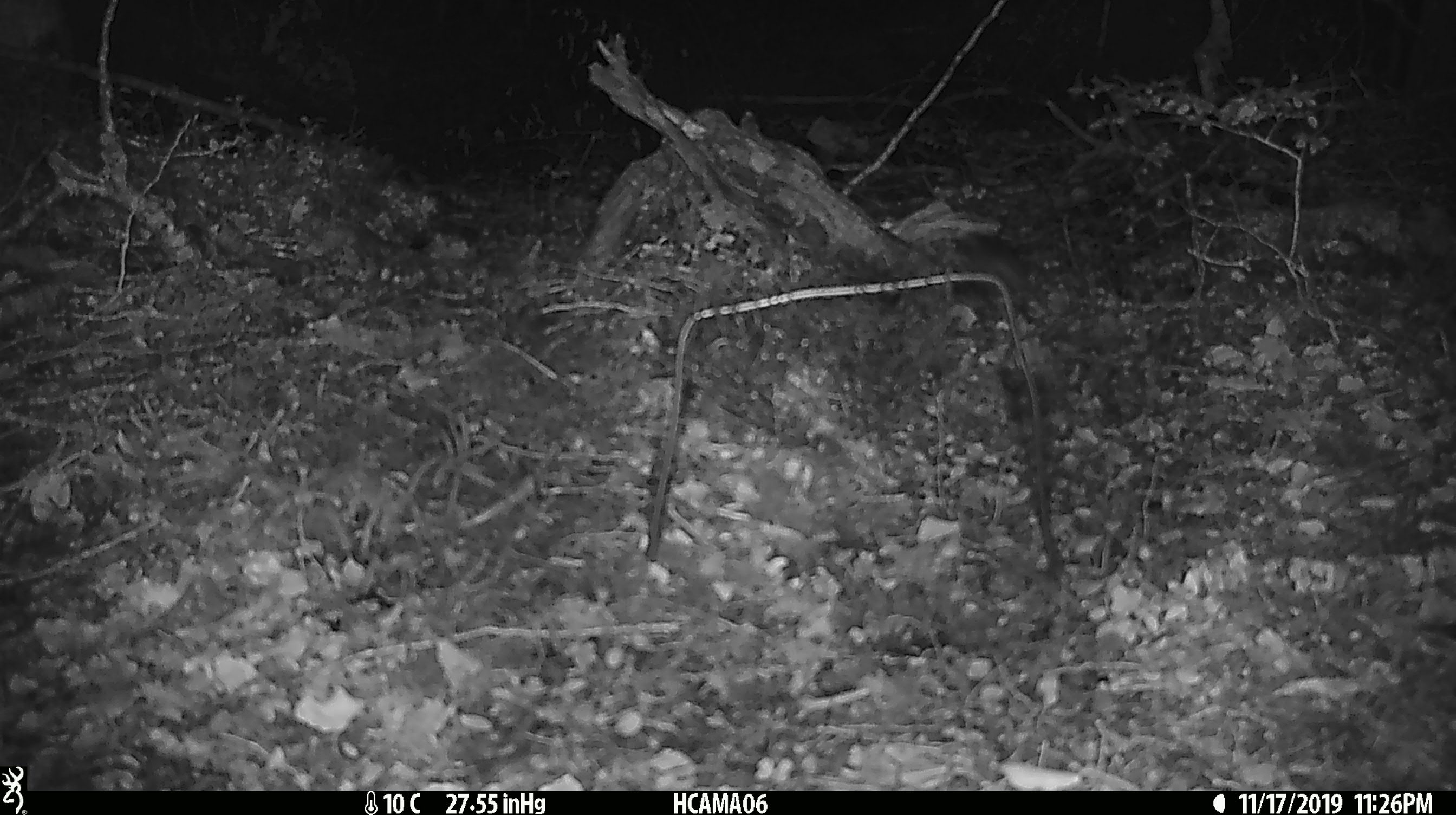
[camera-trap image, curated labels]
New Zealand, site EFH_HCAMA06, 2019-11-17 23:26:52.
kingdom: Animalia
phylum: Chordata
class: Mammalia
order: Rodentia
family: Muridae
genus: Mus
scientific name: Mus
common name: mouse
Mouse (Mus).